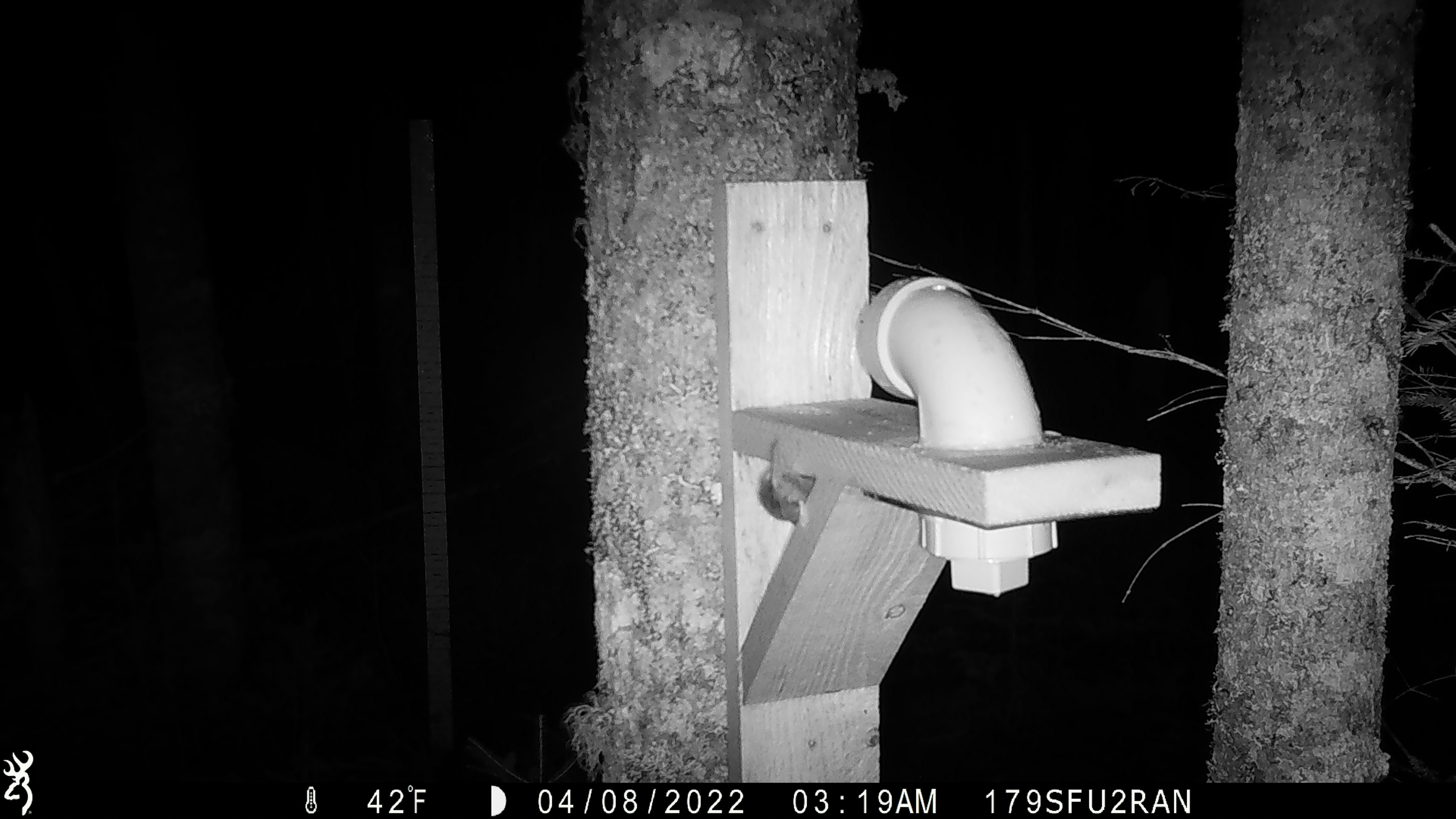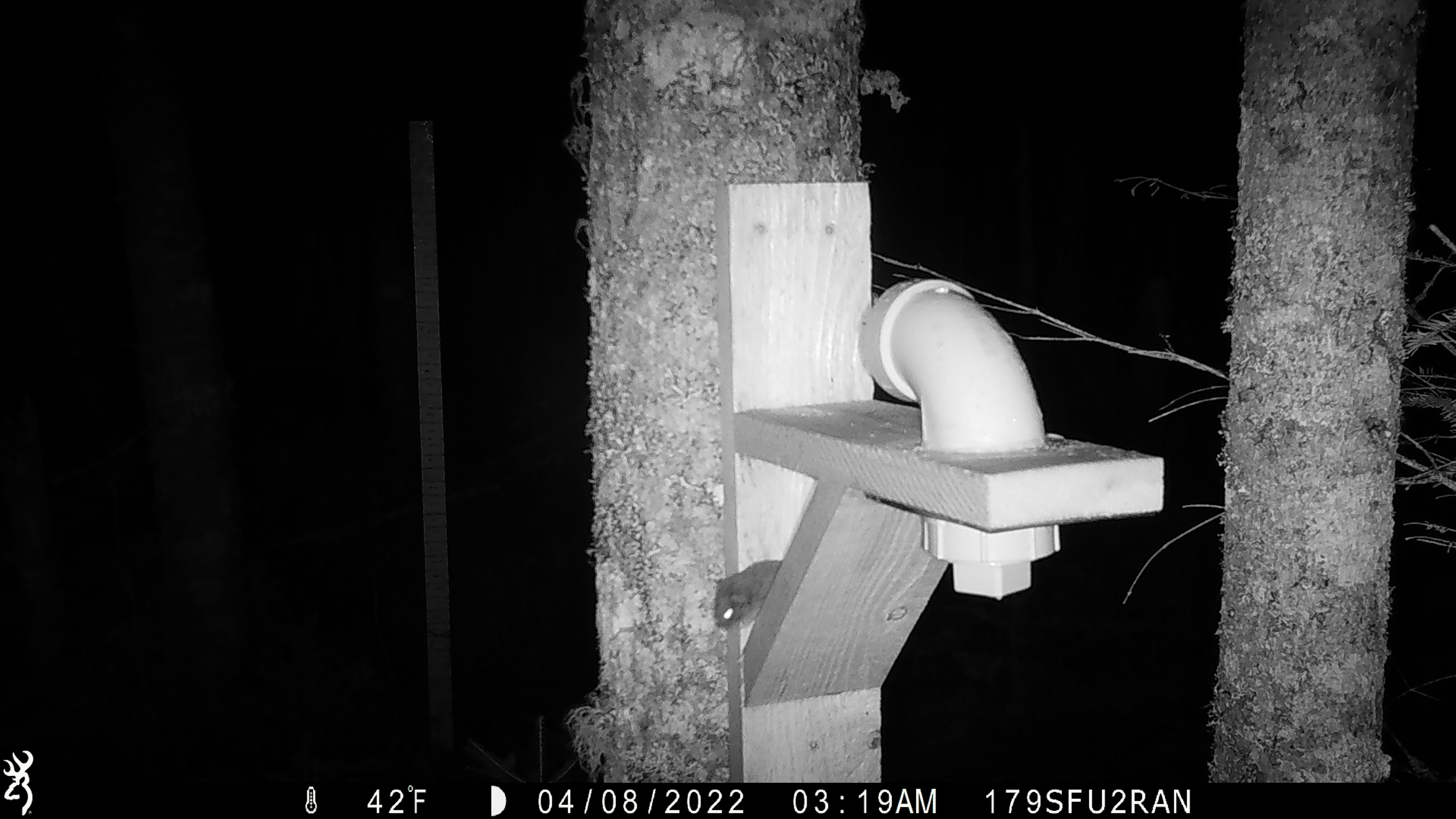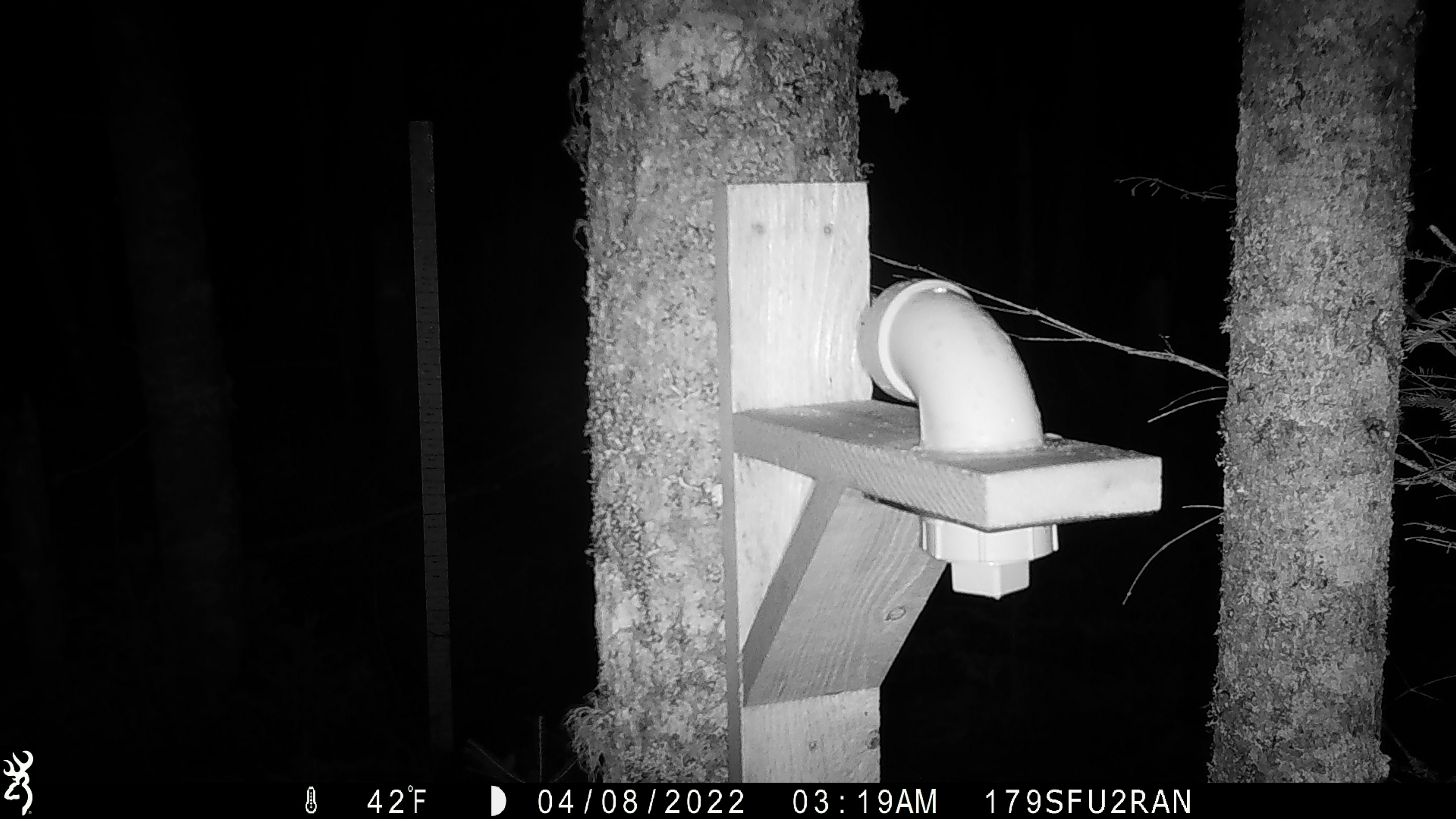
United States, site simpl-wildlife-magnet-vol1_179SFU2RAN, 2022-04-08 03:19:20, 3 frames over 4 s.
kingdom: Animalia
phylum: Chordata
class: Mammalia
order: Rodentia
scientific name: Rodentia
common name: mouse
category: mouse sp.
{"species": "mouse sp. (mouse) (Rodentia)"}